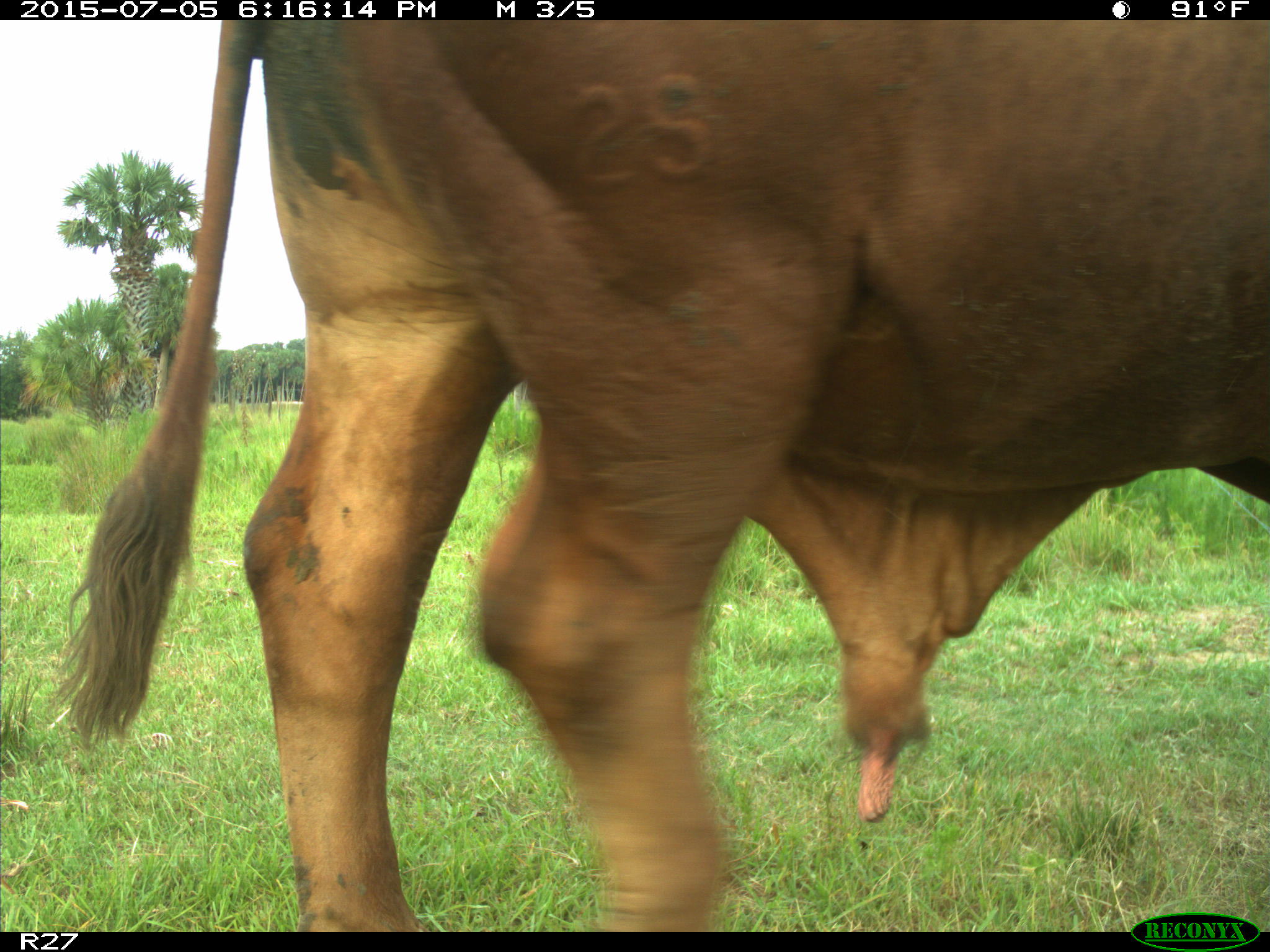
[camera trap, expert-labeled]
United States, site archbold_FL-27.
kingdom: Animalia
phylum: Chordata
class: Mammalia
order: Artiodactyla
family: Bovidae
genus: Bos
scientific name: Bos taurus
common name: domestic cow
Bos taurus (domestic cow).